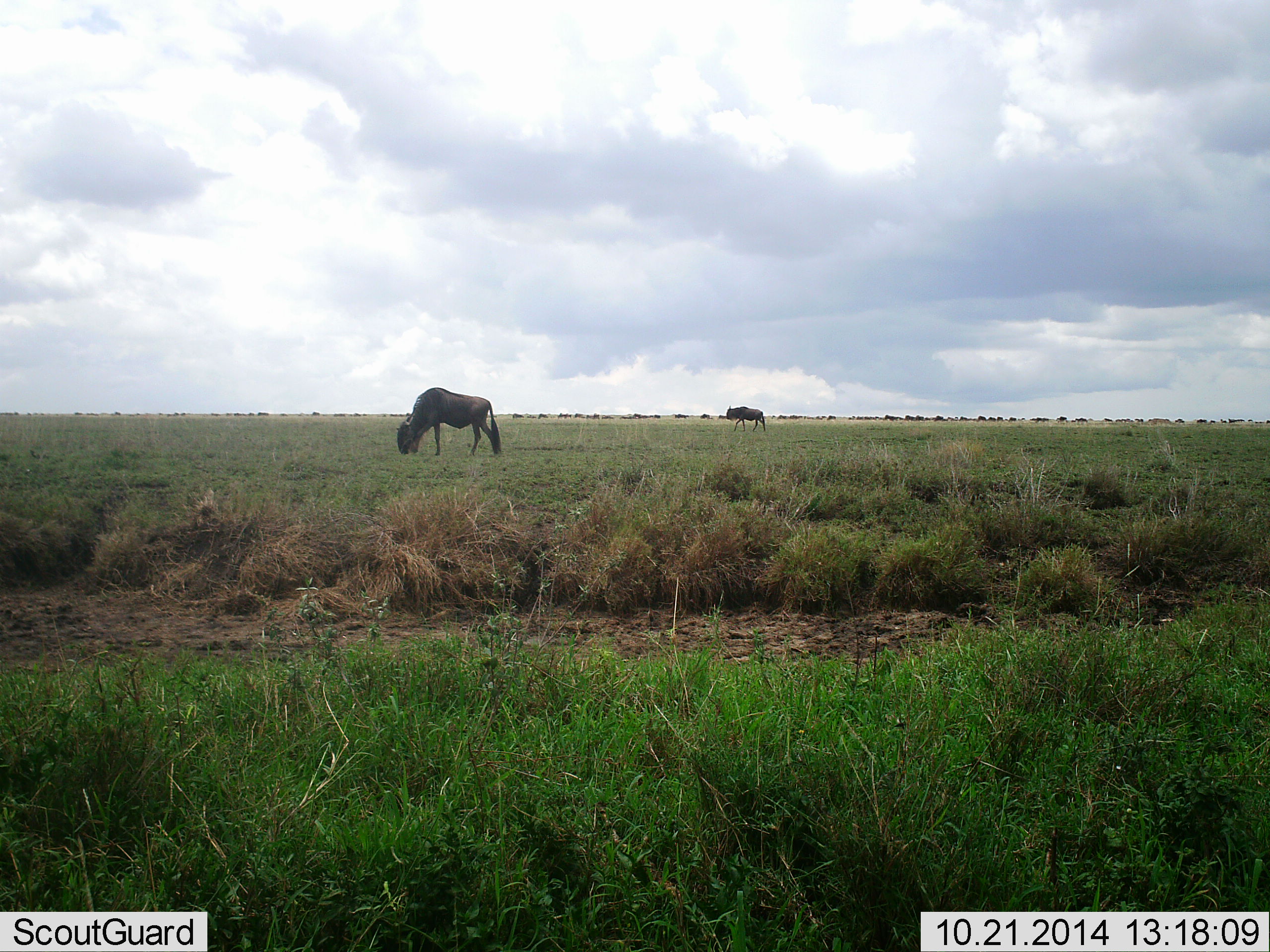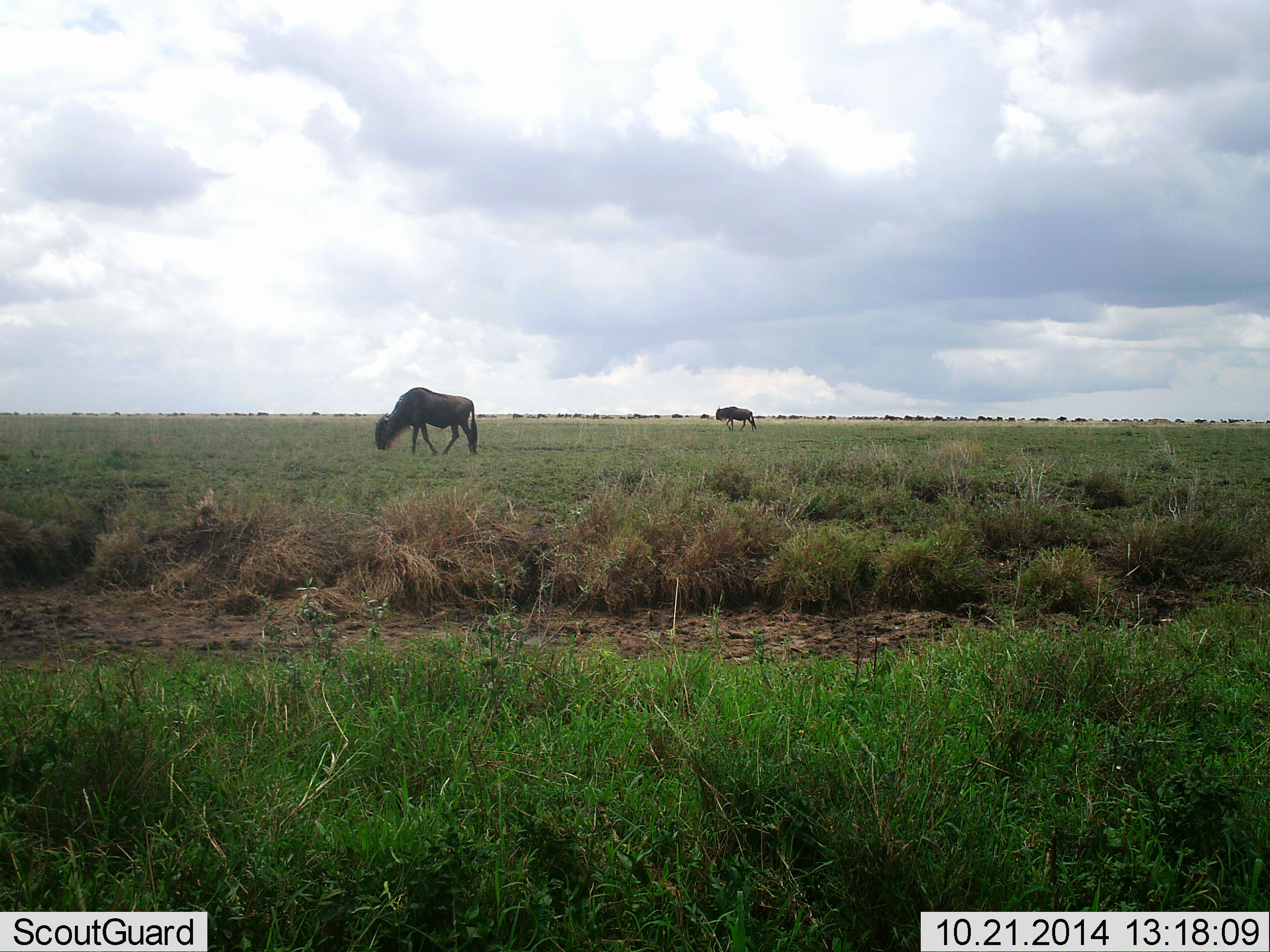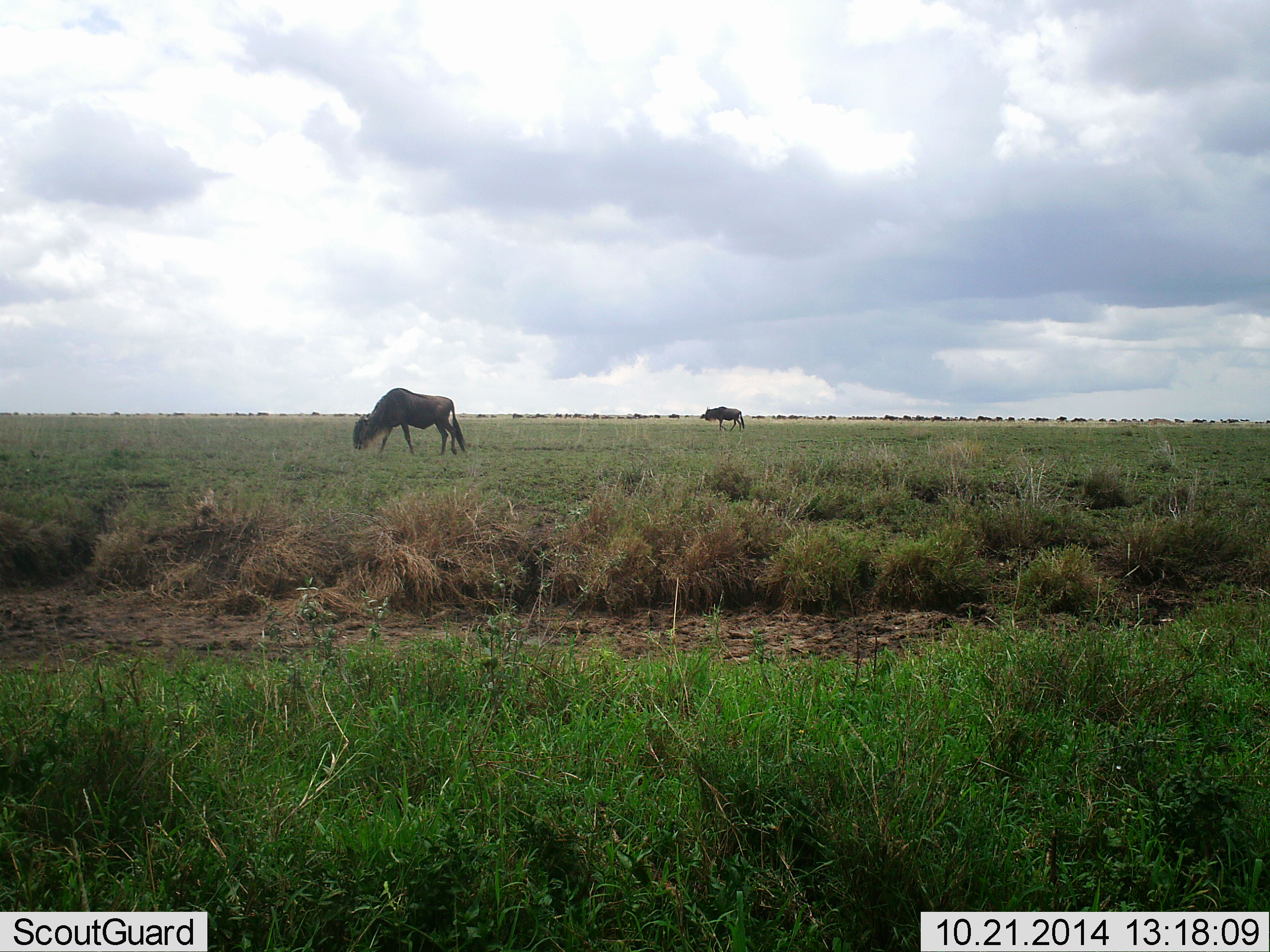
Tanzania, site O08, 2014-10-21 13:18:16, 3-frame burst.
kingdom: Animalia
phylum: Chordata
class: Mammalia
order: Artiodactyla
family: Bovidae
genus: Connochaetes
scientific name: Connochaetes taurinus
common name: blue wildebeest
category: wildebeest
Wildebeest (blue wildebeest) (Connochaetes taurinus), count 11-50. Behavior (volunteer vote fractions): standing 20%, resting 0%, moving 50%, interacting 0%. Young present (vote fraction): 0%. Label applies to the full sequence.